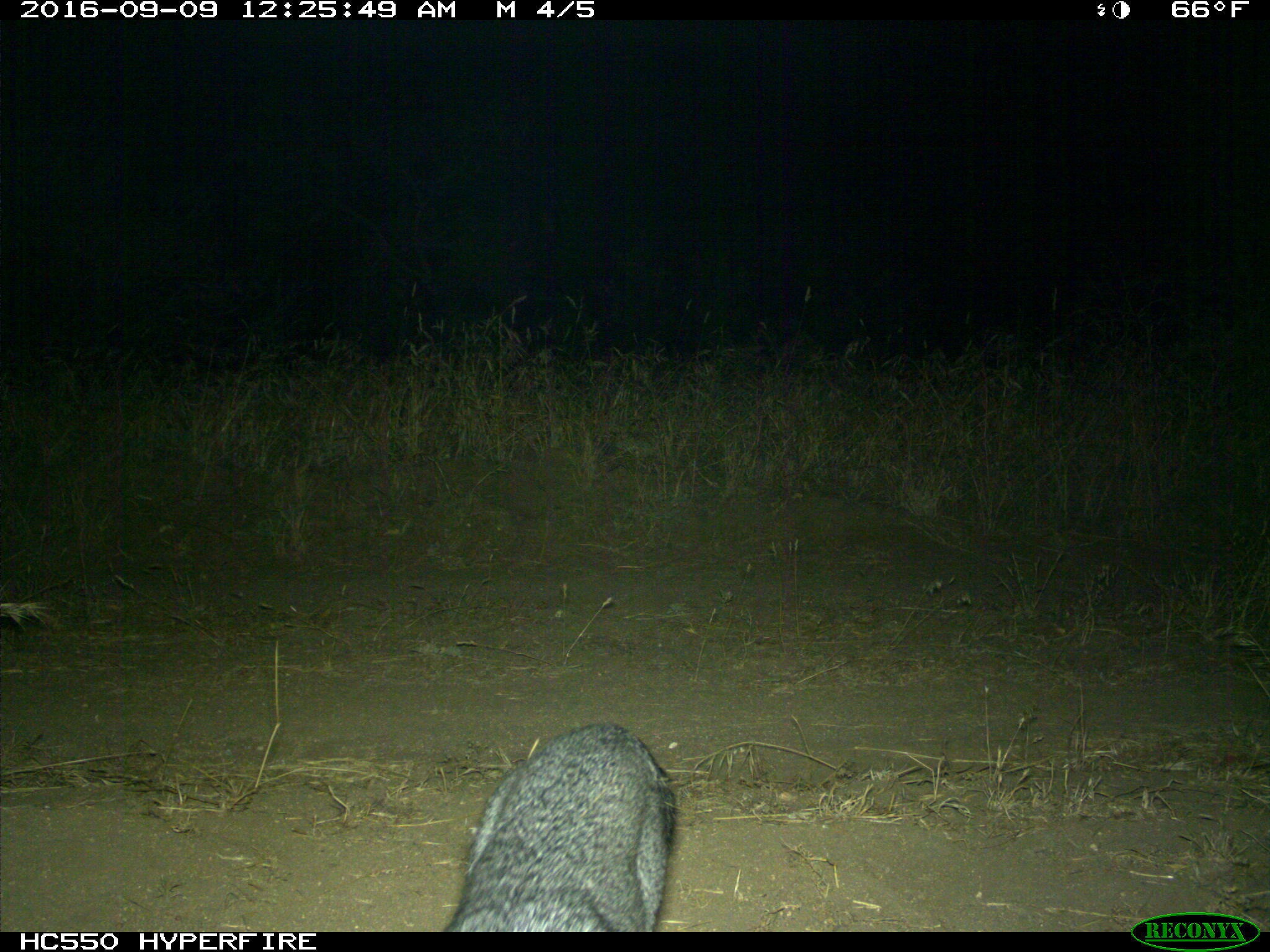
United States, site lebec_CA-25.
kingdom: Animalia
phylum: Chordata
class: Mammalia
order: Carnivora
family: Canidae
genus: Urocyon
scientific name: Urocyon cinereoargenteus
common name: gray fox